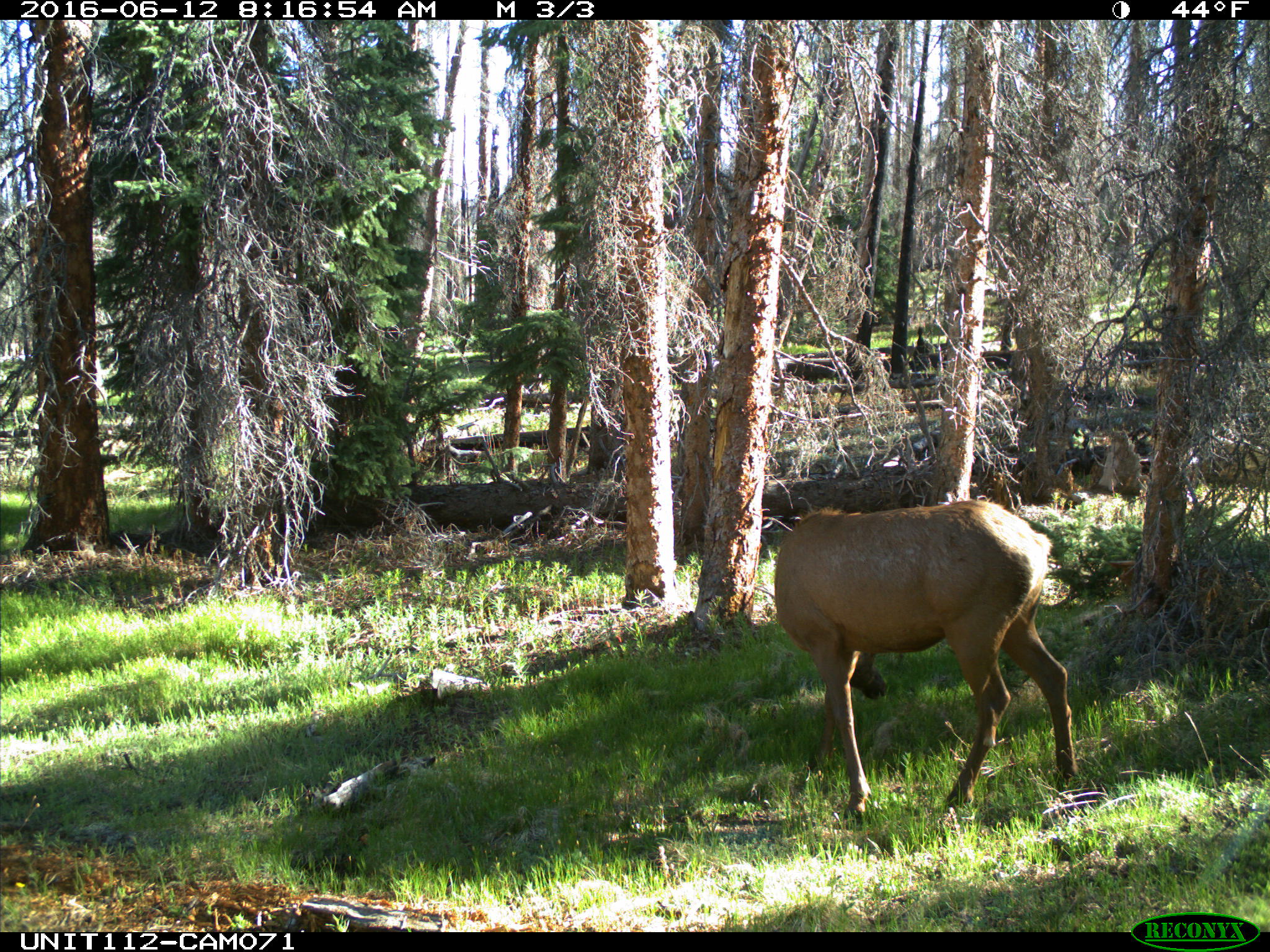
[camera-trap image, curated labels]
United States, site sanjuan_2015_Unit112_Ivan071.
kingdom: Animalia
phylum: Chordata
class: Mammalia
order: Artiodactyla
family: Cervidae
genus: Cervus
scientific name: Cervus elaphus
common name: red deer